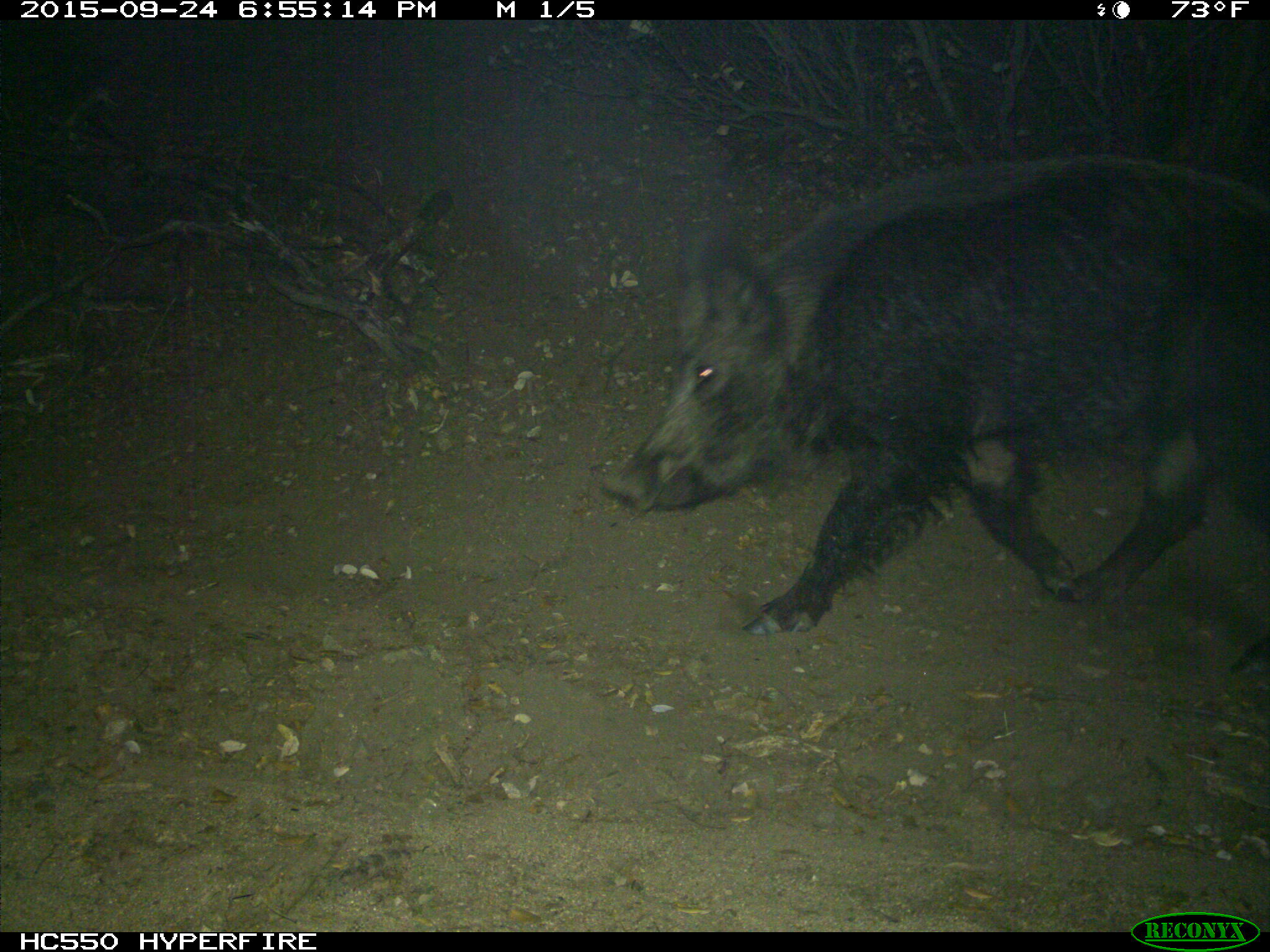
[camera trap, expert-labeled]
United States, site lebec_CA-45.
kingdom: Animalia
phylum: Chordata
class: Mammalia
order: Artiodactyla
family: Suidae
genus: Sus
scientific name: Sus scrofa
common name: wild boar